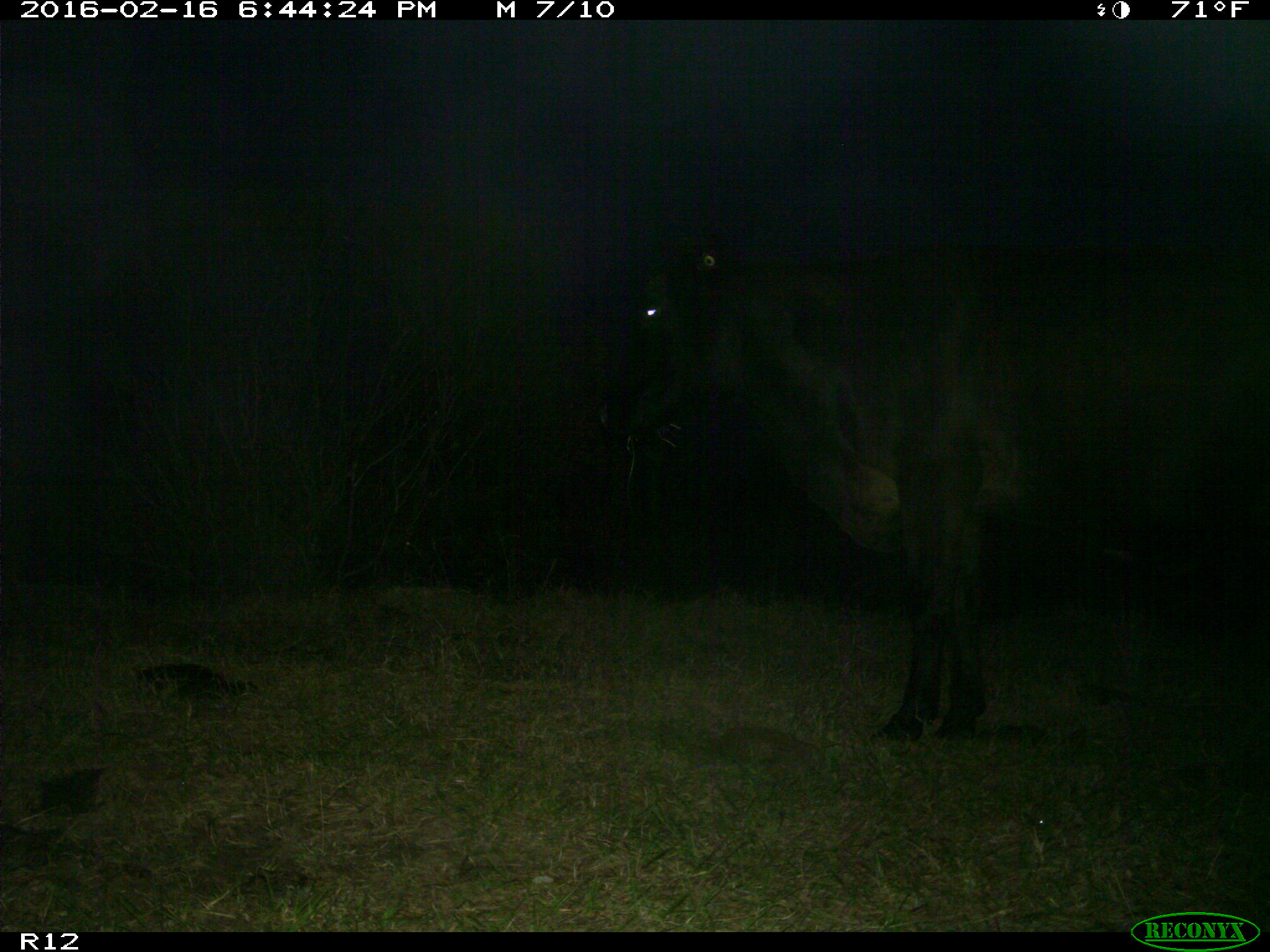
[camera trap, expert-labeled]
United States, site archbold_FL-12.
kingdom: Animalia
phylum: Chordata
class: Mammalia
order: Artiodactyla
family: Bovidae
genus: Bos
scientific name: Bos taurus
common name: domestic cow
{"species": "Bos taurus (domestic cow)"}